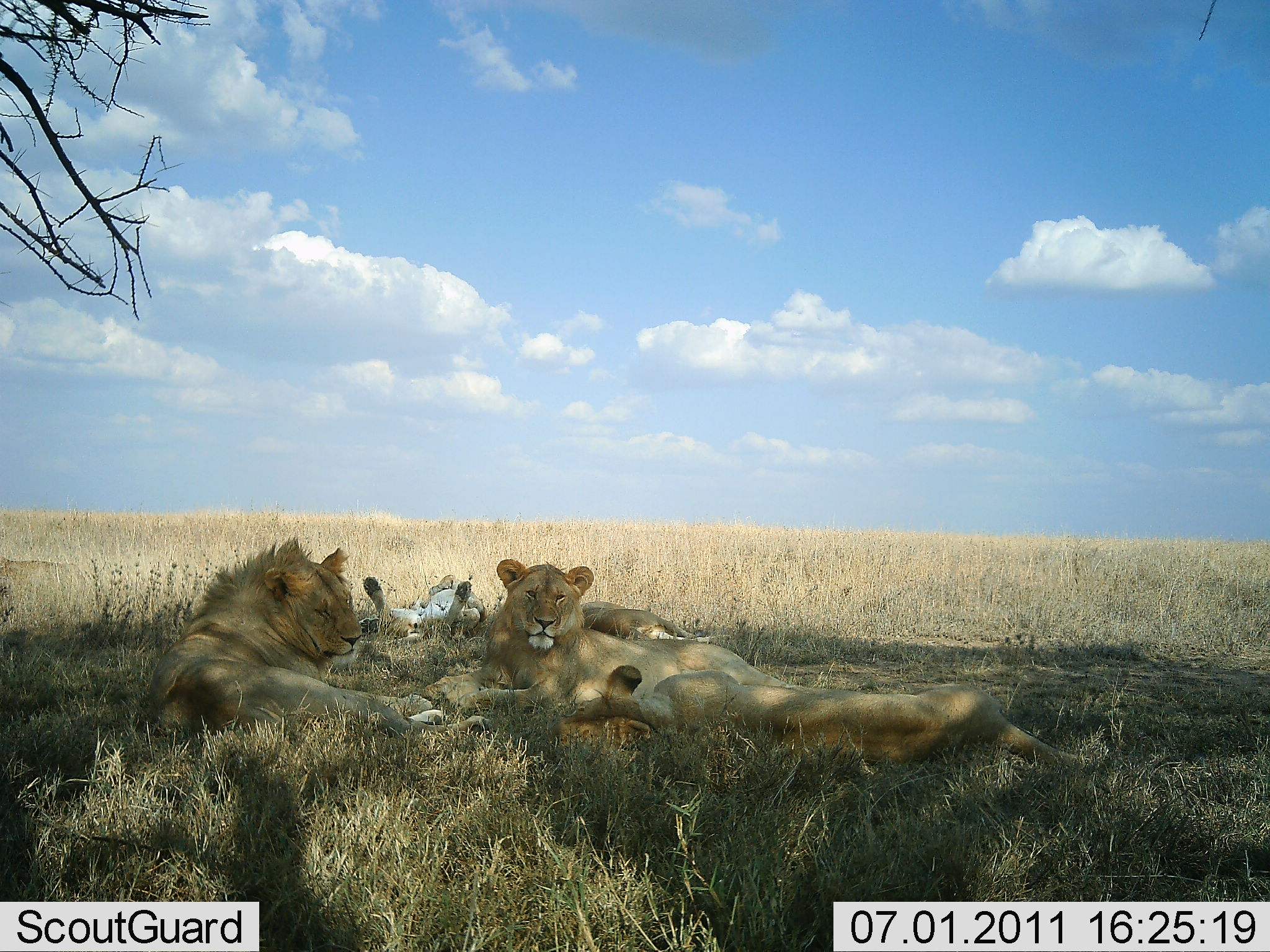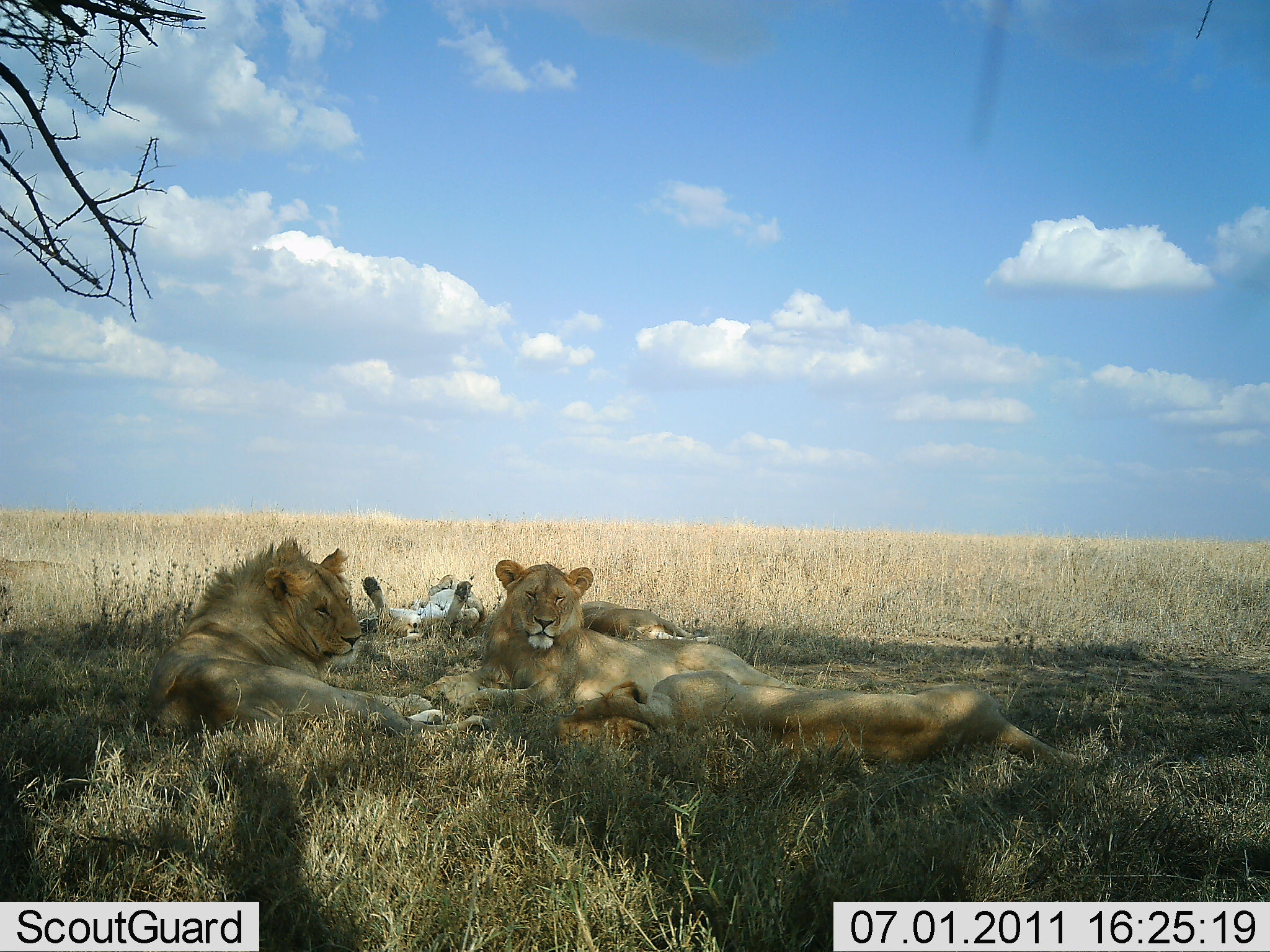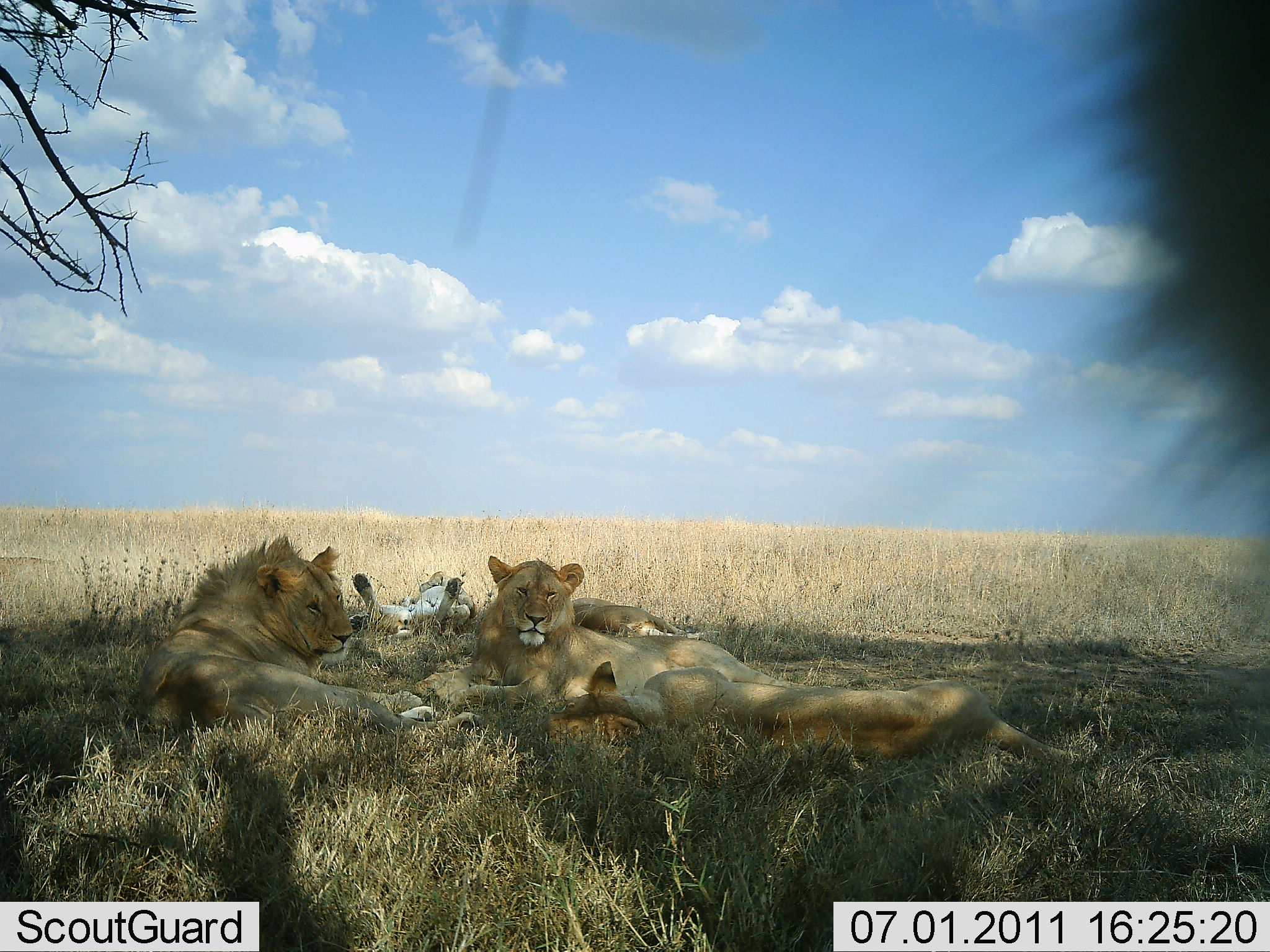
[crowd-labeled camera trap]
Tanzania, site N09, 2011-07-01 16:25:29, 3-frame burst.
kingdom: Animalia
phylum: Chordata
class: Mammalia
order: Carnivora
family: Felidae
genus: Panthera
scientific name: Panthera leo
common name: lion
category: lionfemale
Lionfemale (lion) (Panthera leo), count 4. Behavior (volunteer vote fractions): standing 8%, resting 100%, moving 0%, interacting 8%. Young present (vote fraction): 31%. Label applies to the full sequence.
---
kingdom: Animalia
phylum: Chordata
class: Mammalia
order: Carnivora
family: Felidae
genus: Panthera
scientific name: Panthera leo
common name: lion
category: lionmale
Lionmale (lion) (Panthera leo), count 1. Behavior (volunteer vote fractions): standing 0%, resting 100%, moving 0%, interacting 0%. Young present (vote fraction): 17%. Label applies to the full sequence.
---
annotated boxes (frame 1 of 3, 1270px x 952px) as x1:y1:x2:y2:
animal: 139:533:493:757; 420:557:791:752; 532:666:1106:782; 146:538:450:752; 552:662:1097:778; 412:558:802:718; 356:570:490:644; 363:575:487:643; 571:599:732:651; 576:591:704:644; 0:554:87:620; 0:553:84:605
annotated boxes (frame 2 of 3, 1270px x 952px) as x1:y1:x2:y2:
animal: 424:560:825:761; 137:533:492:755; 143:539:470:752; 423:555:794:742; 536:667:1113:786; 557:669:1098:779; 355:570:489:650; 580:597:734:664; 362:575:486:647; 0:555:98:637; 578:594:708:649; 0:555:88:611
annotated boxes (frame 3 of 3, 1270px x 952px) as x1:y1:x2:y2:
animal: 906:2:1270:527; 119:533:485:751; 139:535:487:748; 517:656:1095:782; 531:660:1073:786; 408:553:802:715; 391:554:763:716; 348:563:482:645; 352:572:481:646; 572:596:701:651; 563:596:702:645; 0:556:82:611; 0:555:68:595